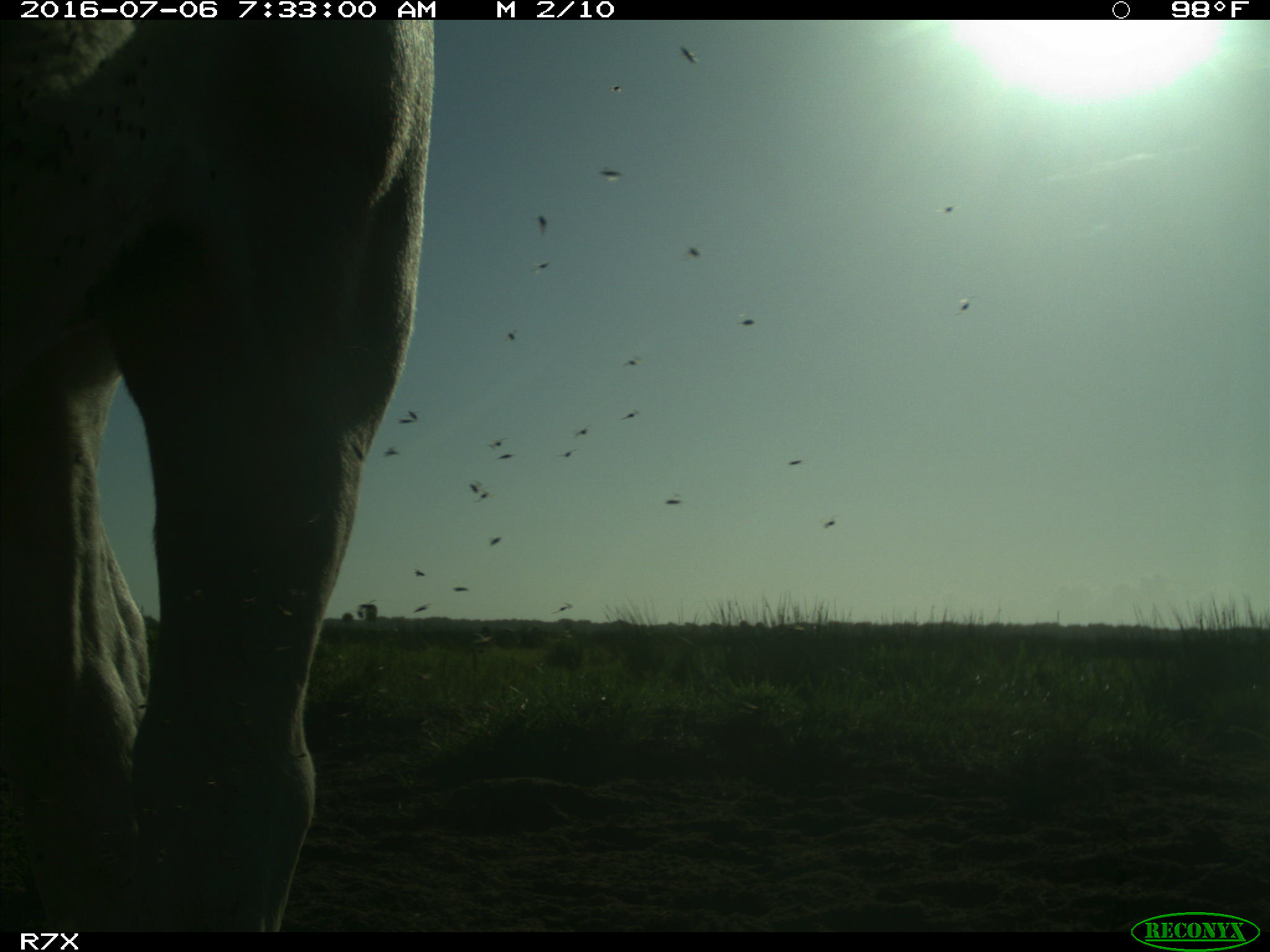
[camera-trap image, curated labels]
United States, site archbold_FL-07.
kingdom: Animalia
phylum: Chordata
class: Mammalia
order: Artiodactyla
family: Bovidae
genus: Bos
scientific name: Bos taurus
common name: domestic cow